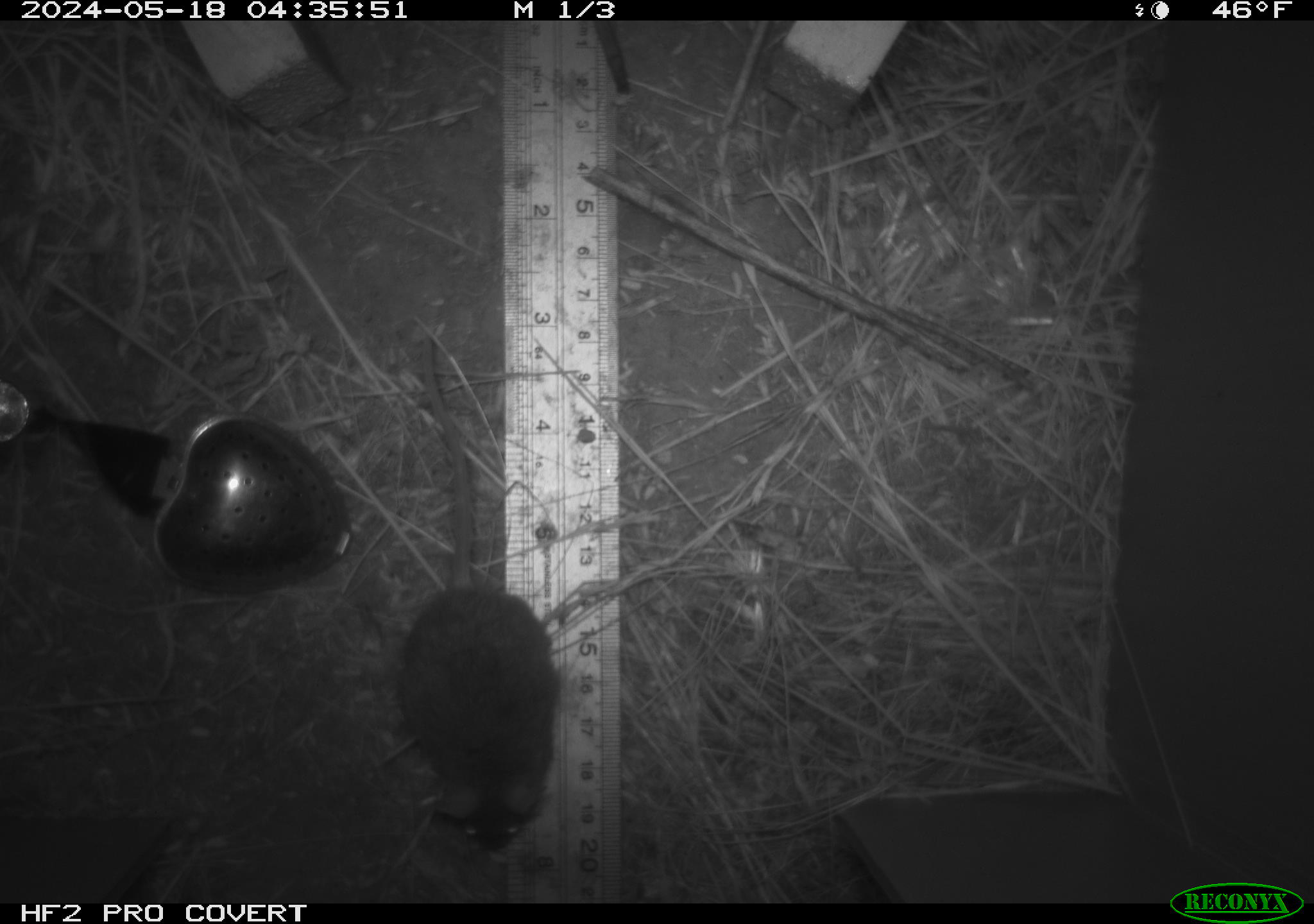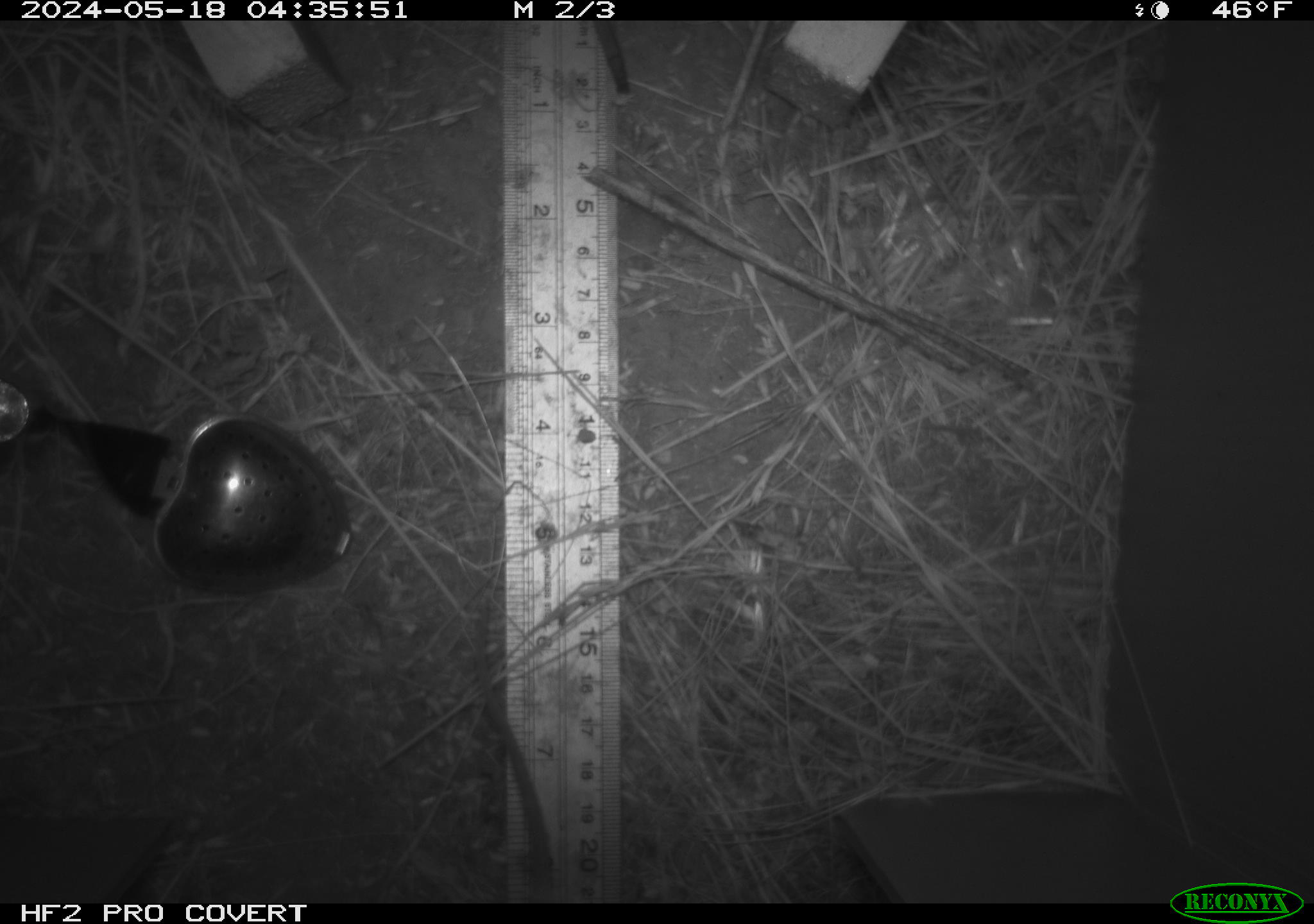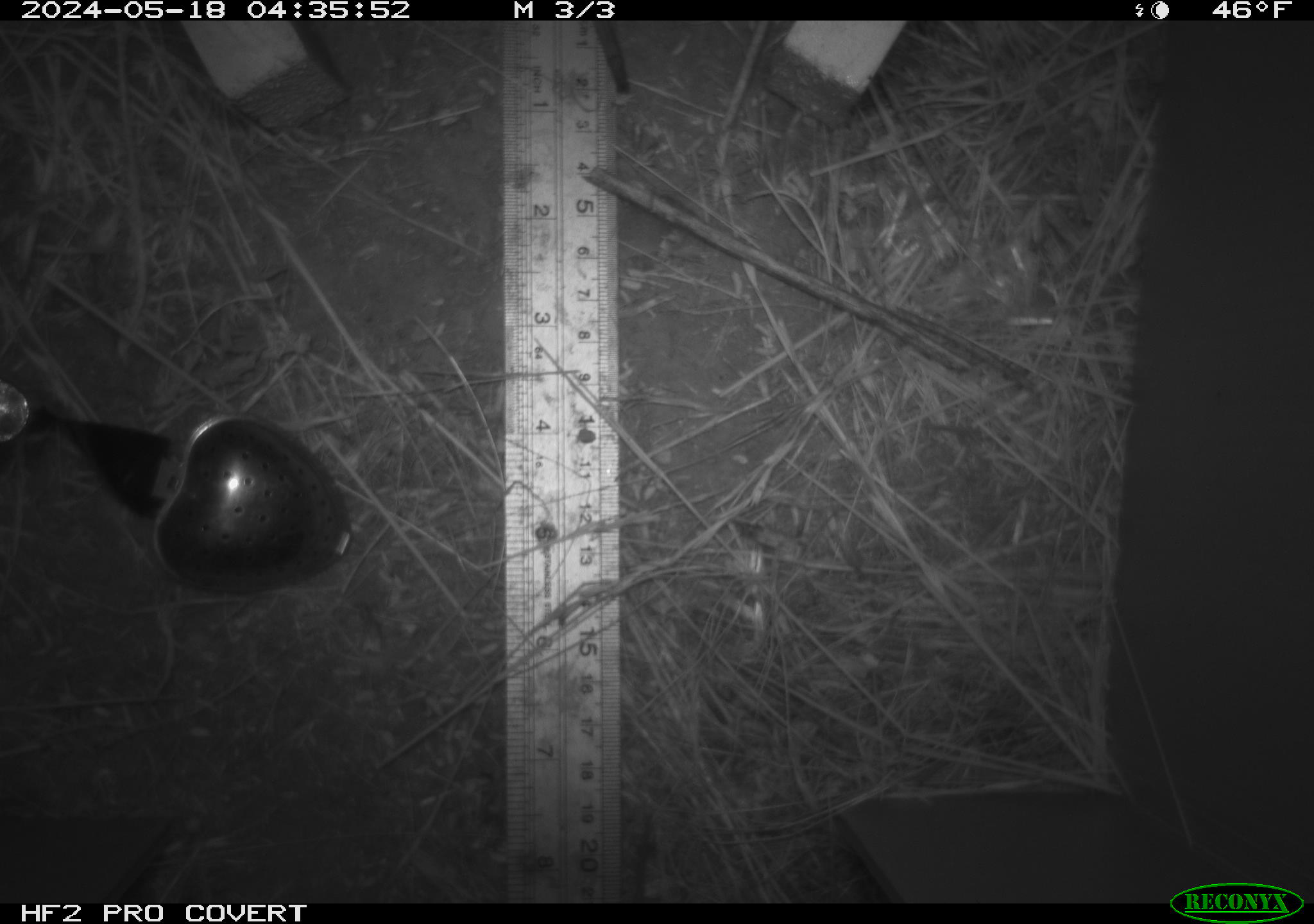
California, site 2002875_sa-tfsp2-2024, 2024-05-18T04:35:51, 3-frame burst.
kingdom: Animalia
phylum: Chordata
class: Mammalia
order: Rodentia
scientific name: Rodentia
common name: mouse species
Mouse species (Rodentia).